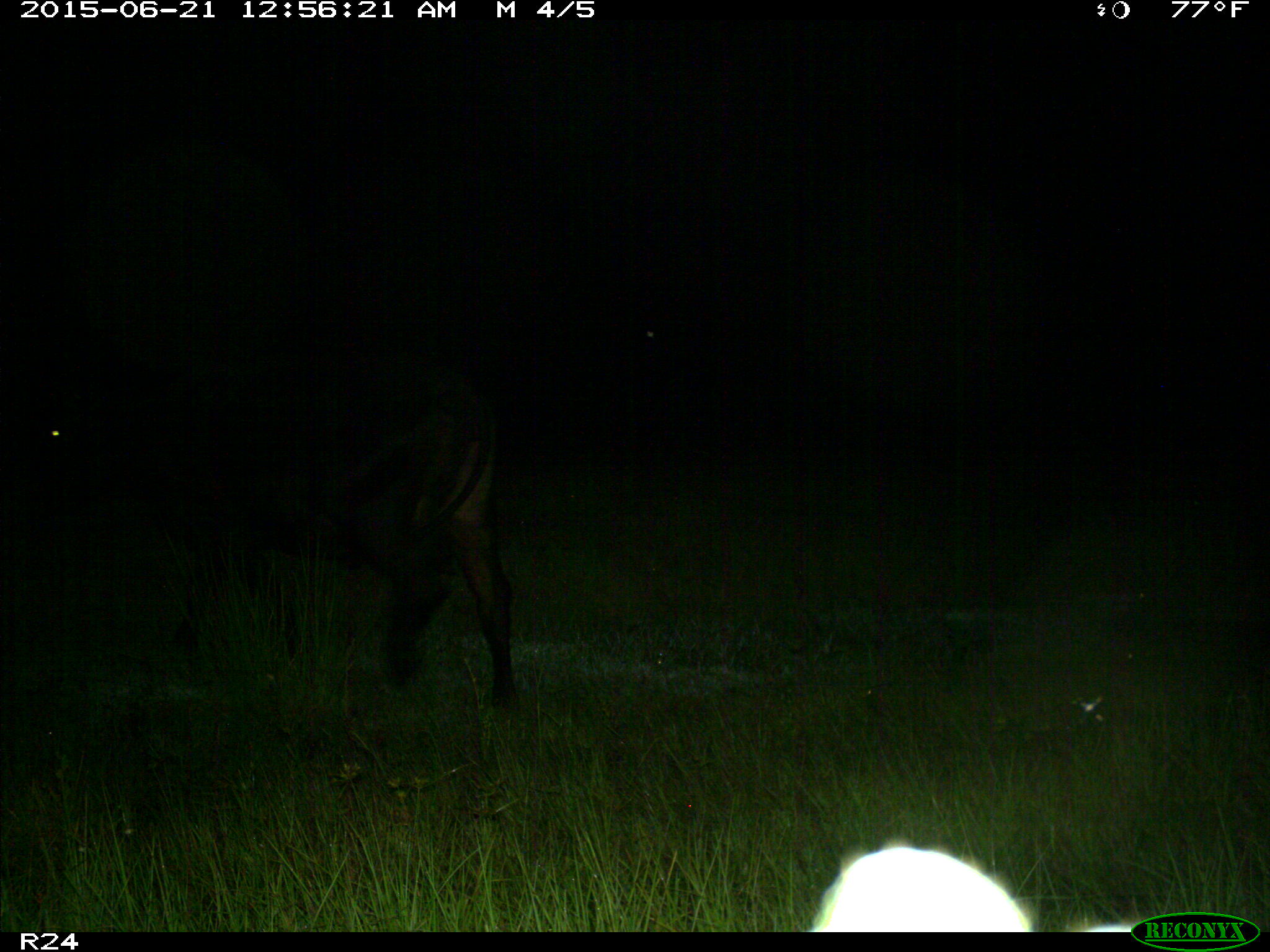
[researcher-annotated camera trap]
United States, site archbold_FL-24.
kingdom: Animalia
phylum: Chordata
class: Mammalia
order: Artiodactyla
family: Bovidae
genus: Bos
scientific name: Bos taurus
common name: domestic cow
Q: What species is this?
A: Bos taurus (domestic cow).